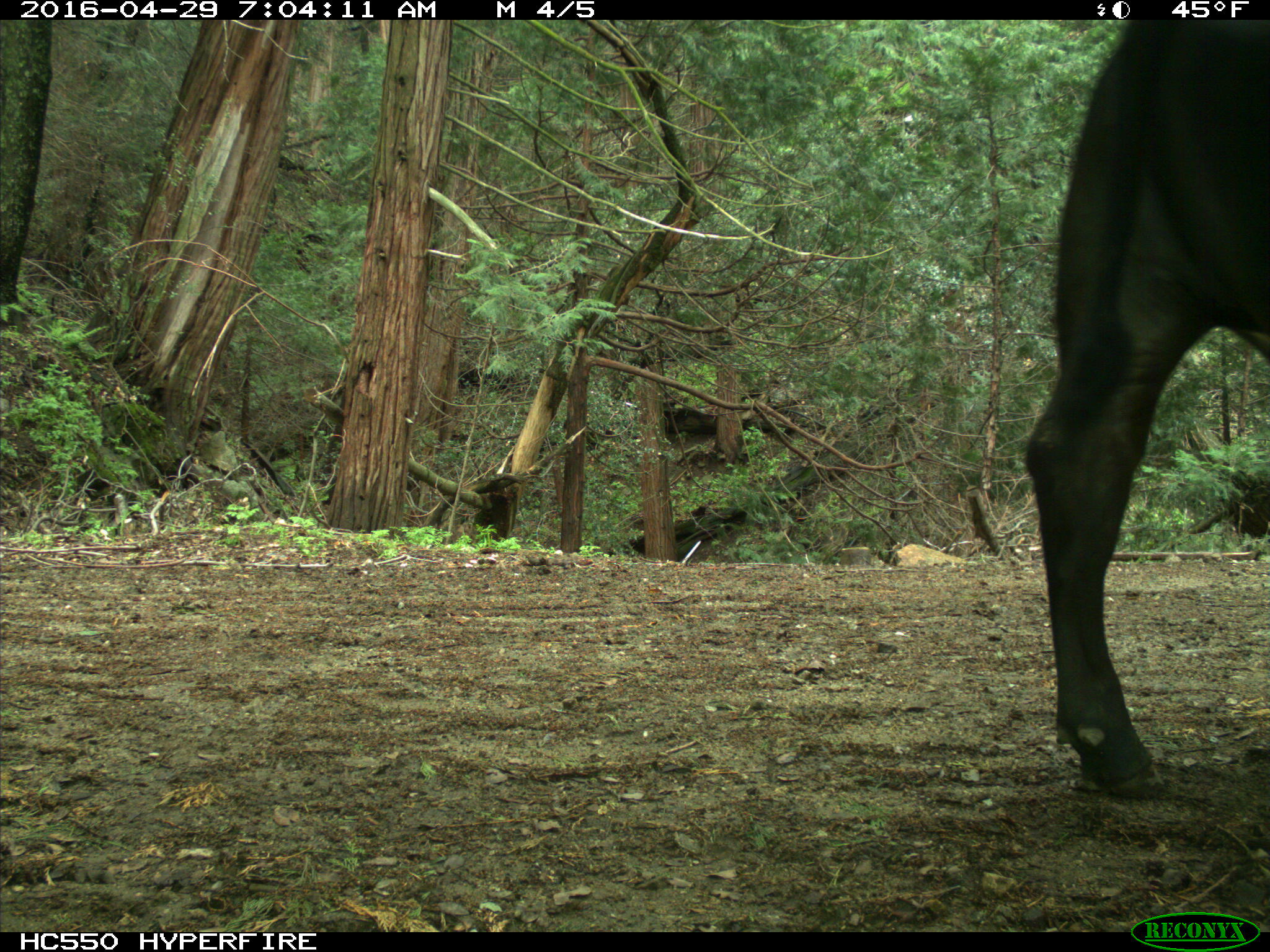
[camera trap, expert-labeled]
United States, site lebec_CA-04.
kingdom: Animalia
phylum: Chordata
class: Mammalia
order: Artiodactyla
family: Bovidae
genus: Bos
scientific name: Bos taurus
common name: domestic cow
Bos taurus (domestic cow).